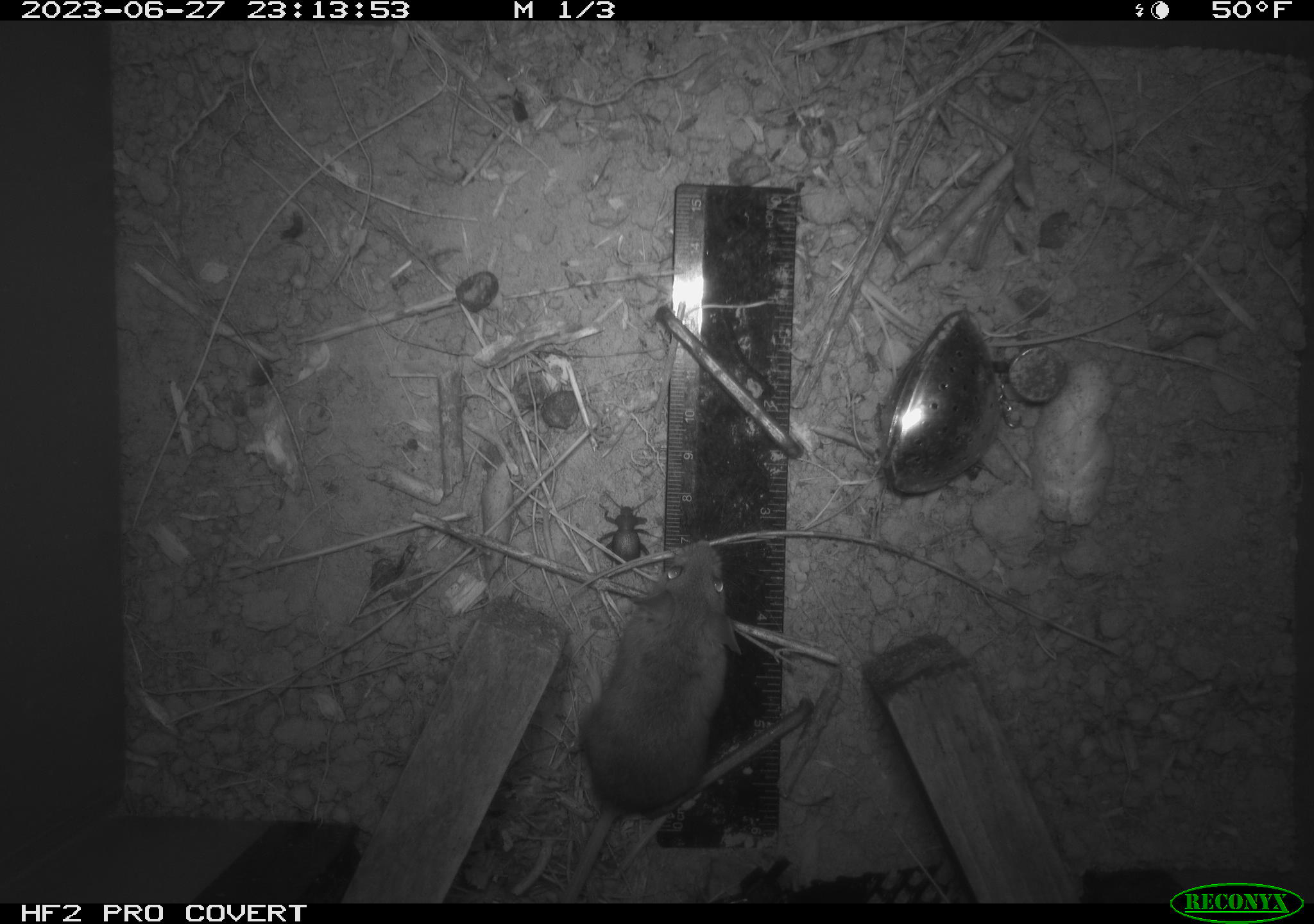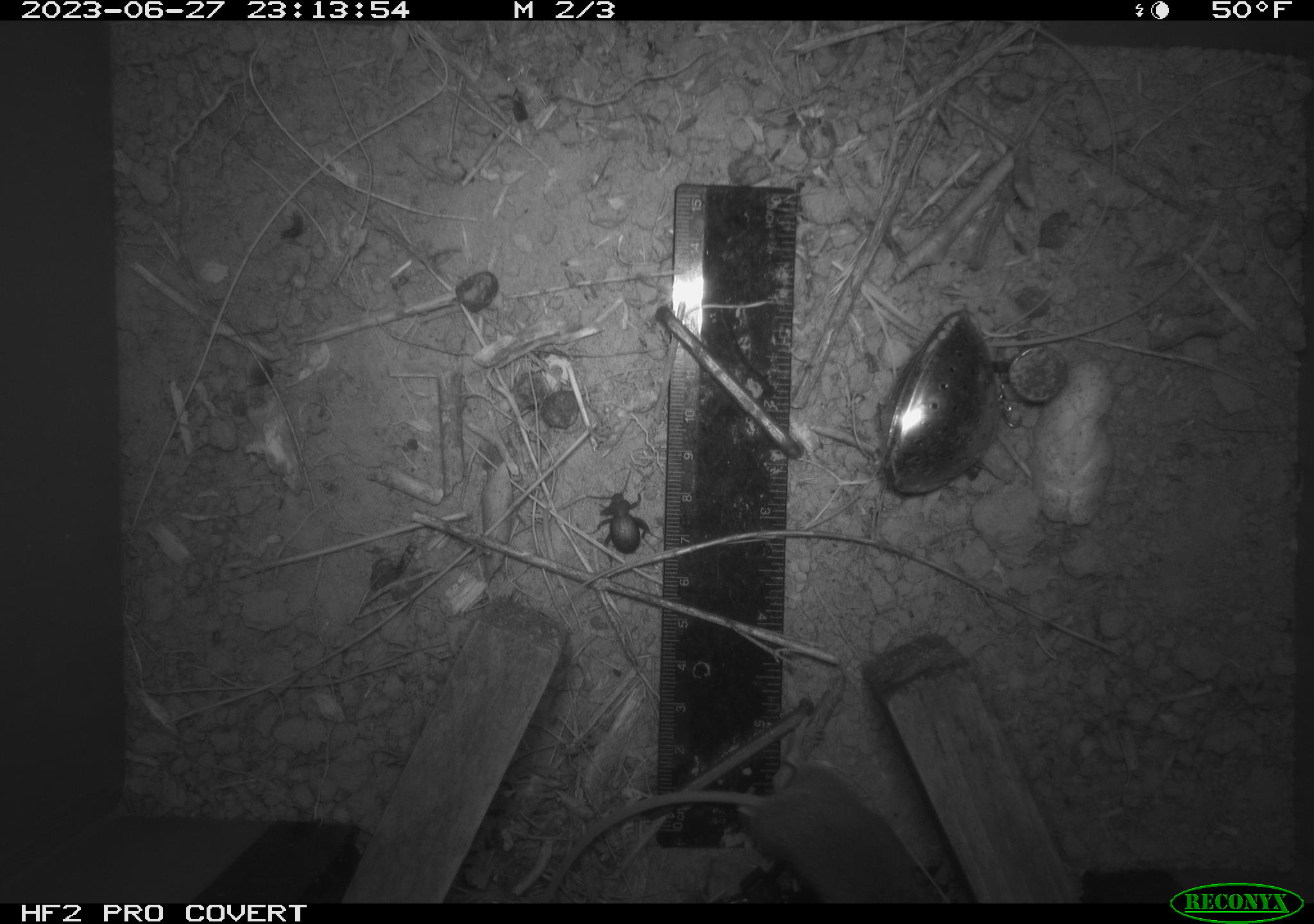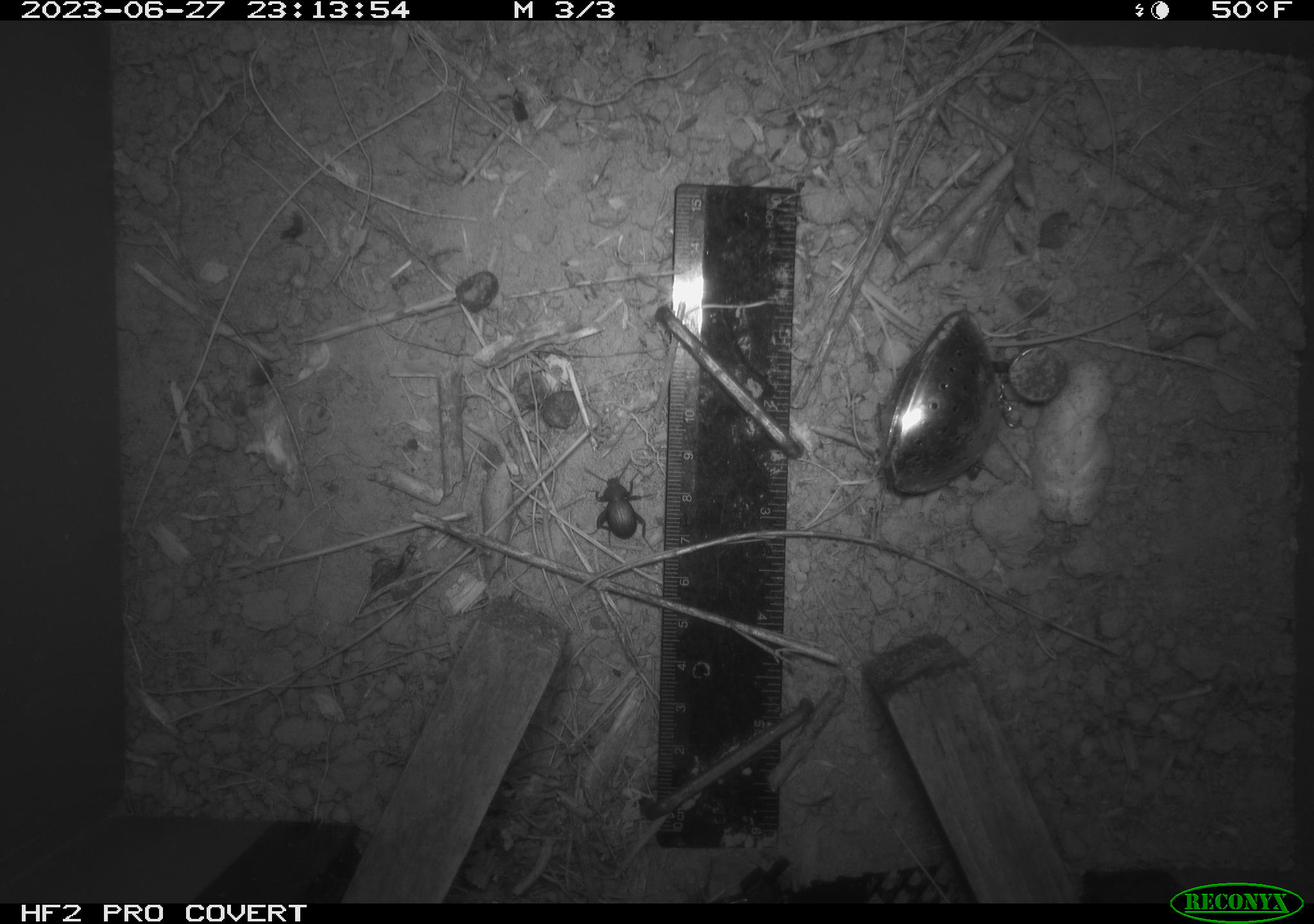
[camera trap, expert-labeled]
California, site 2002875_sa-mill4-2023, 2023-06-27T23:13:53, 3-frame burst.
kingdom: Animalia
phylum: Chordata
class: Mammalia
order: Rodentia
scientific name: Rodentia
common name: mouse species